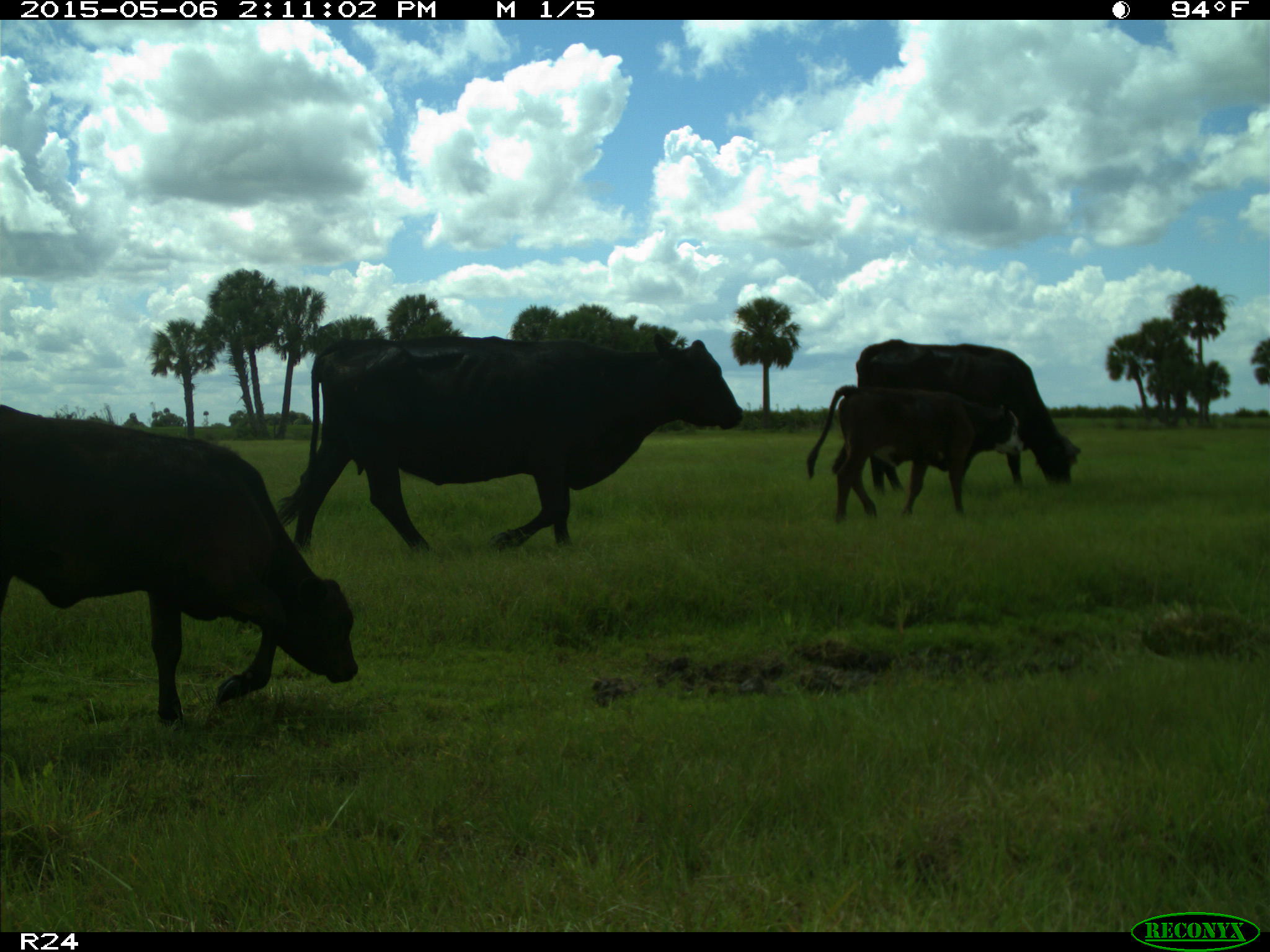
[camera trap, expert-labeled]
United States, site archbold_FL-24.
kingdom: Animalia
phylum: Chordata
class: Mammalia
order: Artiodactyla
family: Bovidae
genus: Bos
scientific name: Bos taurus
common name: domestic cow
Bos taurus (domestic cow).